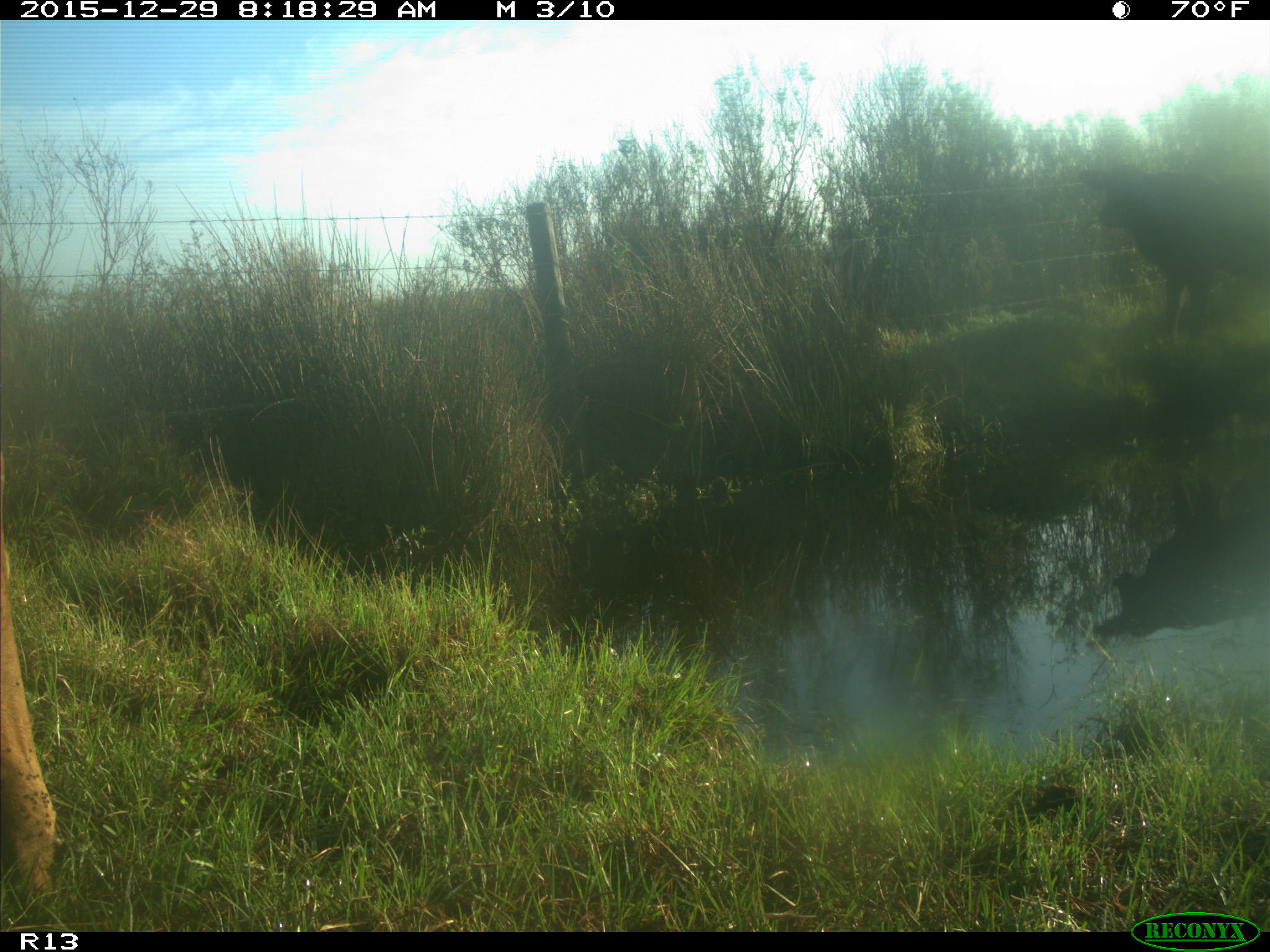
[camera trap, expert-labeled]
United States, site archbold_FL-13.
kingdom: Animalia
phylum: Chordata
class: Mammalia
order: Artiodactyla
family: Bovidae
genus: Bos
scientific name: Bos taurus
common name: domestic cow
Bos taurus (domestic cow).